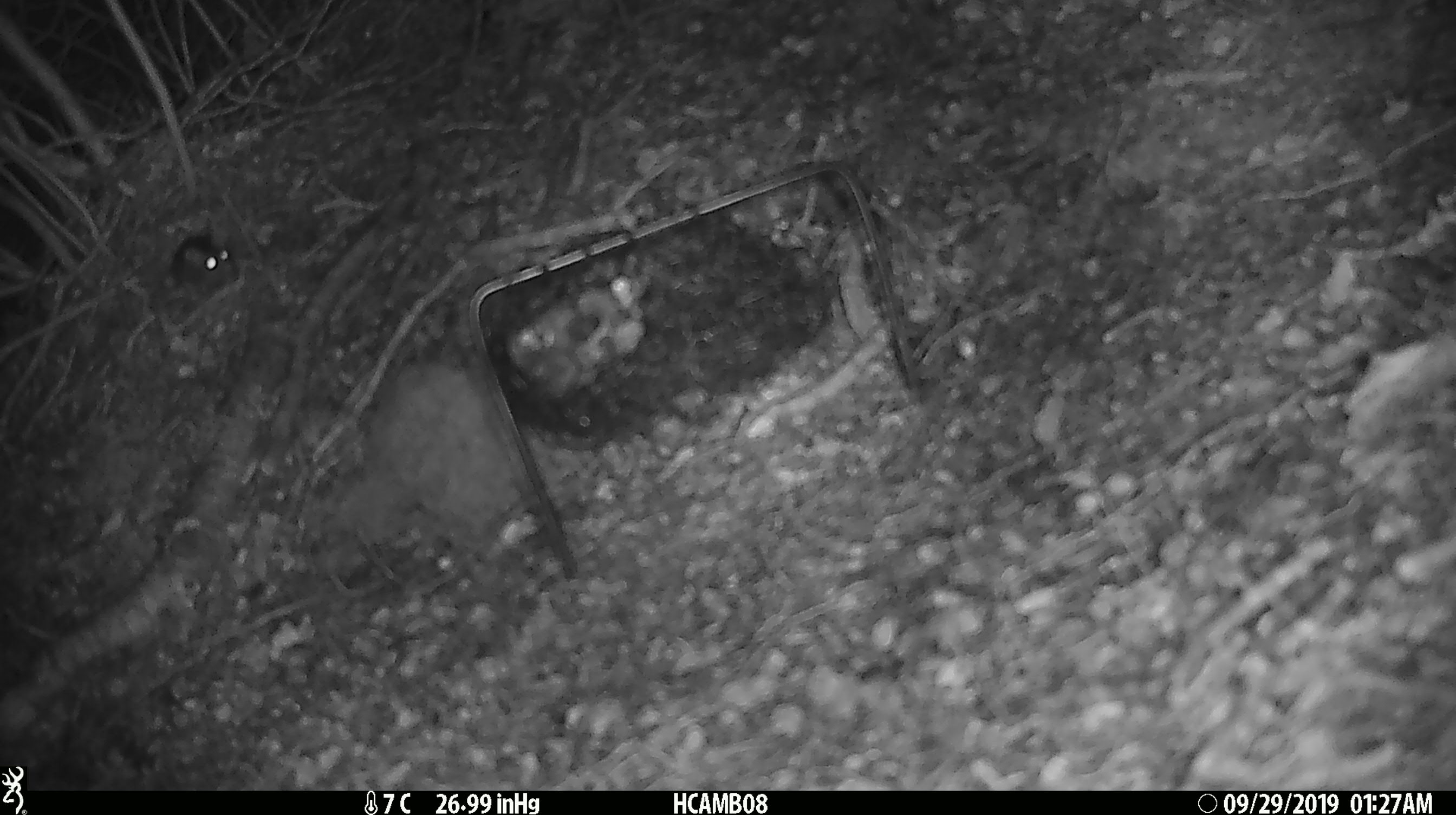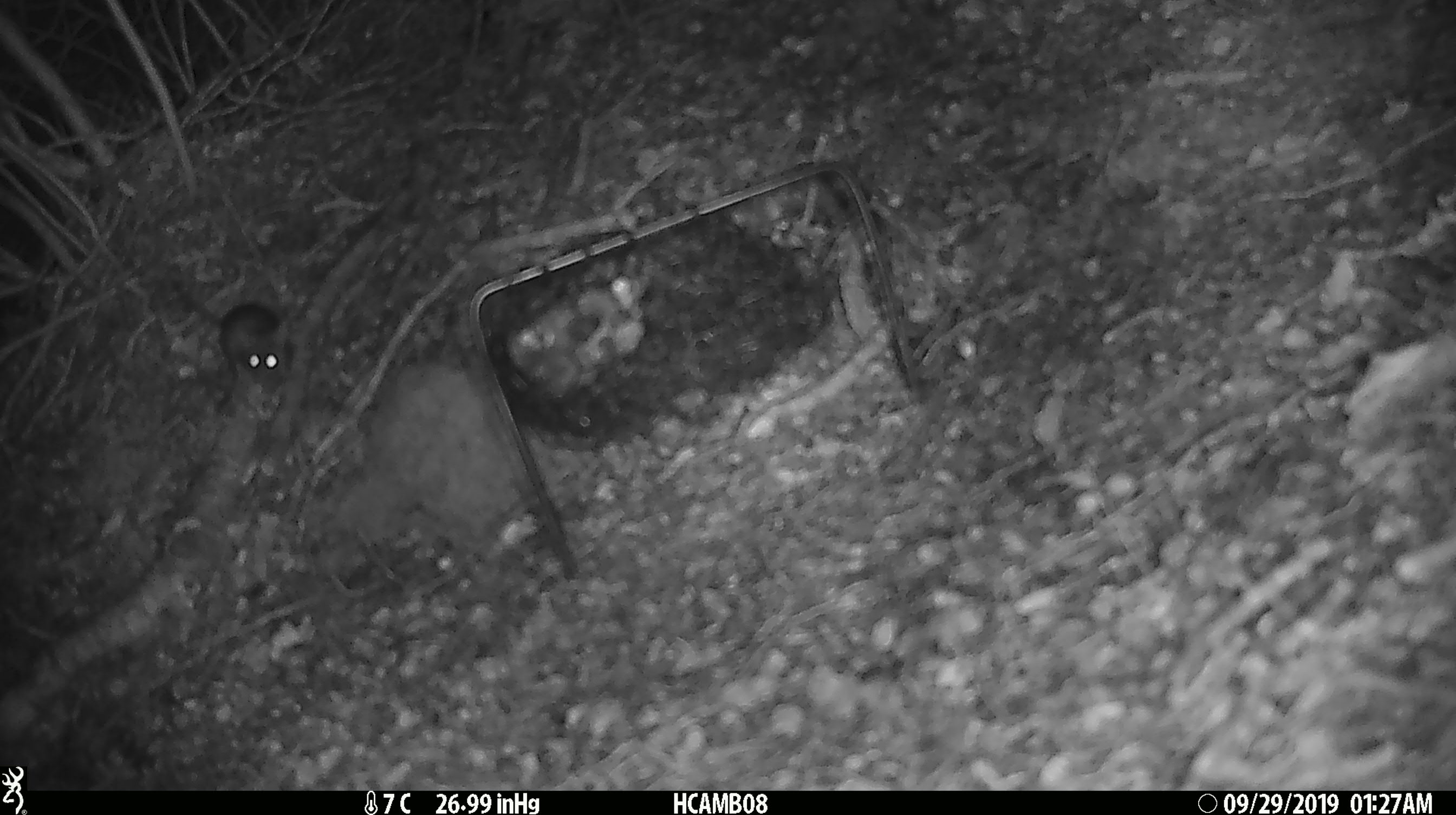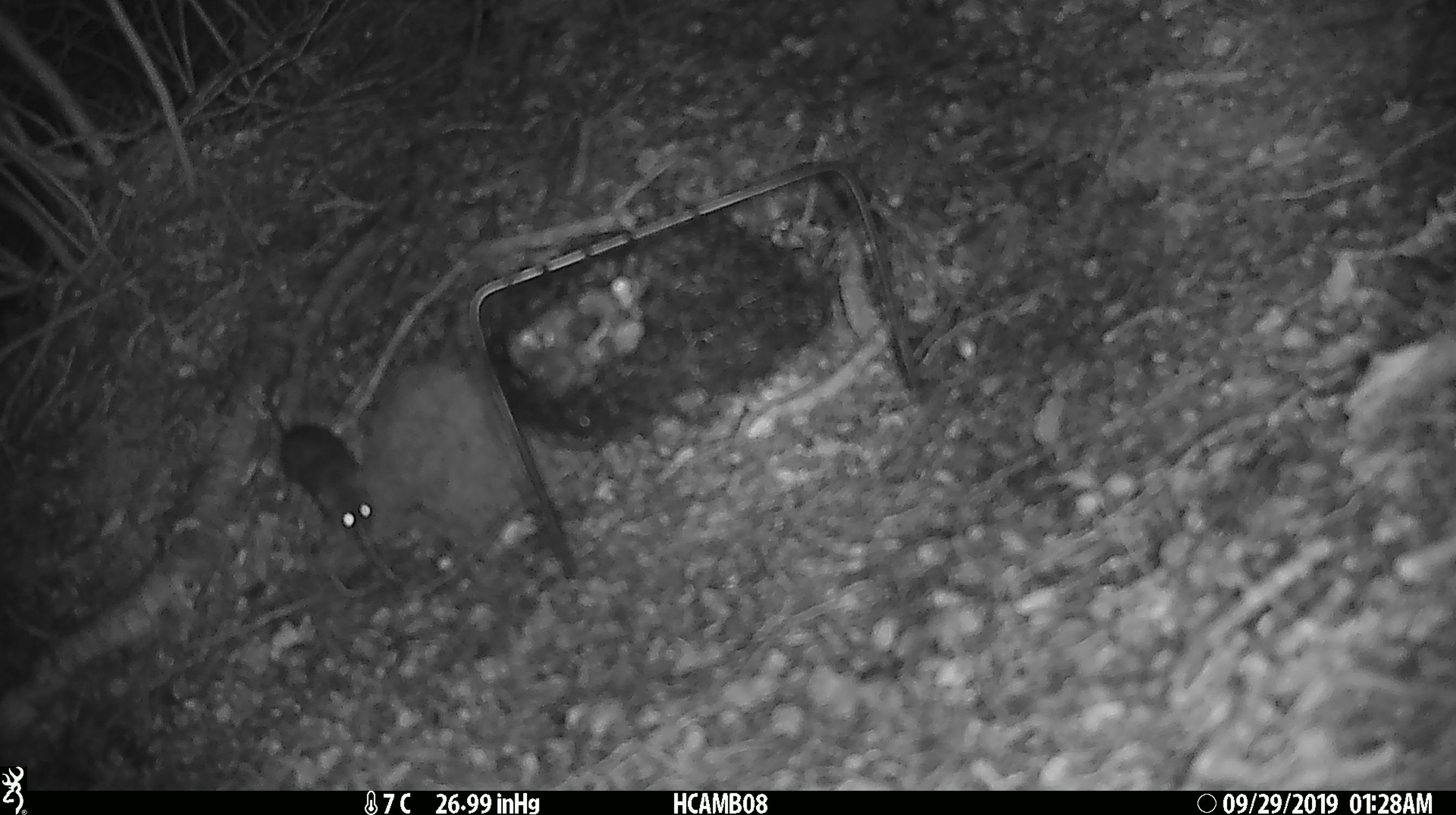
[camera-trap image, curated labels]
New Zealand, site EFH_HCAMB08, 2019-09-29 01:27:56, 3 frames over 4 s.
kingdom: Animalia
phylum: Chordata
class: Mammalia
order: Rodentia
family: Muridae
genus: Mus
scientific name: Mus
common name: mouse